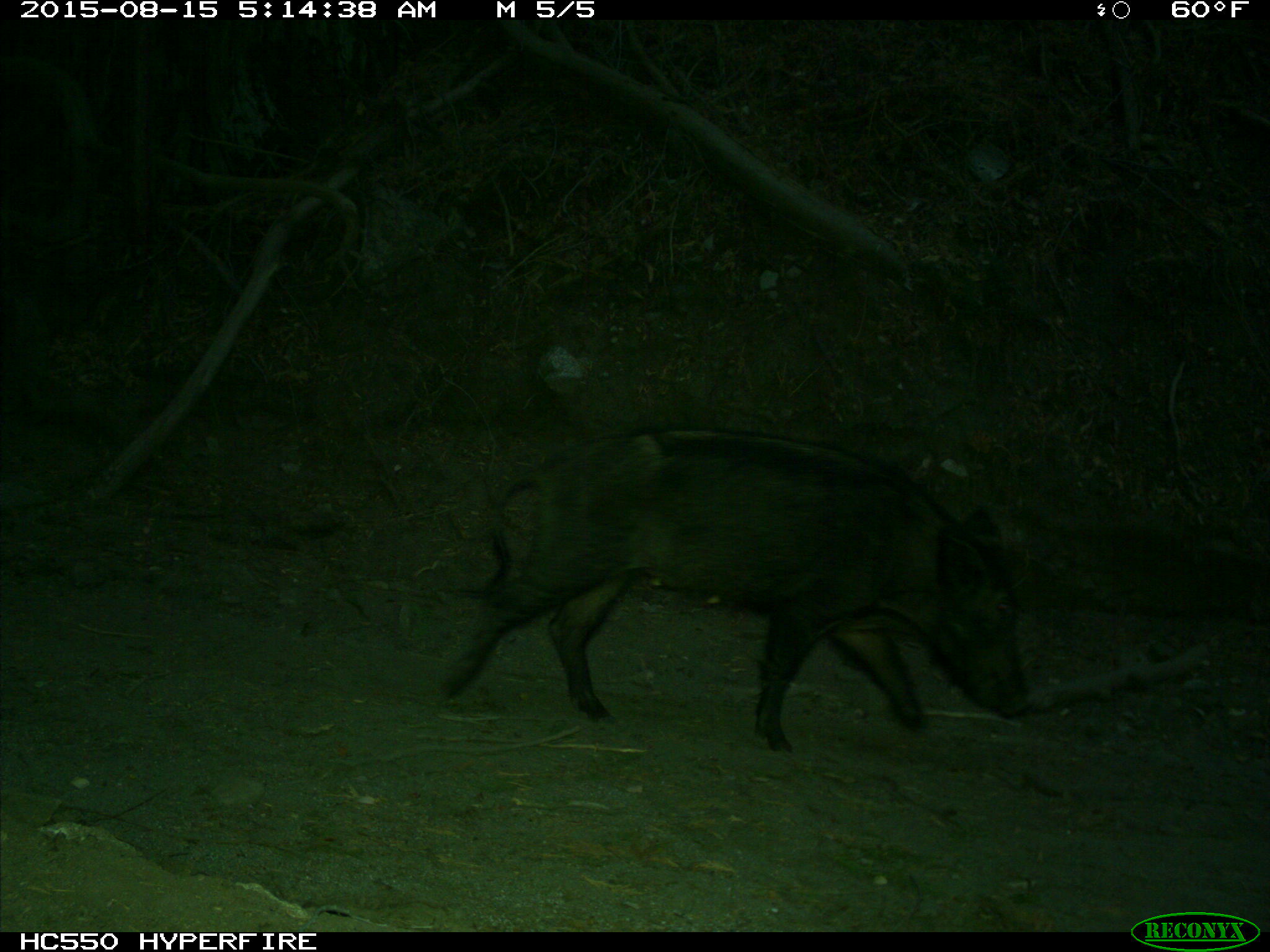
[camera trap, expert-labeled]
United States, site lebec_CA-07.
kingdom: Animalia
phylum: Chordata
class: Mammalia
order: Artiodactyla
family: Suidae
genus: Sus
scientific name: Sus scrofa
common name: wild boar